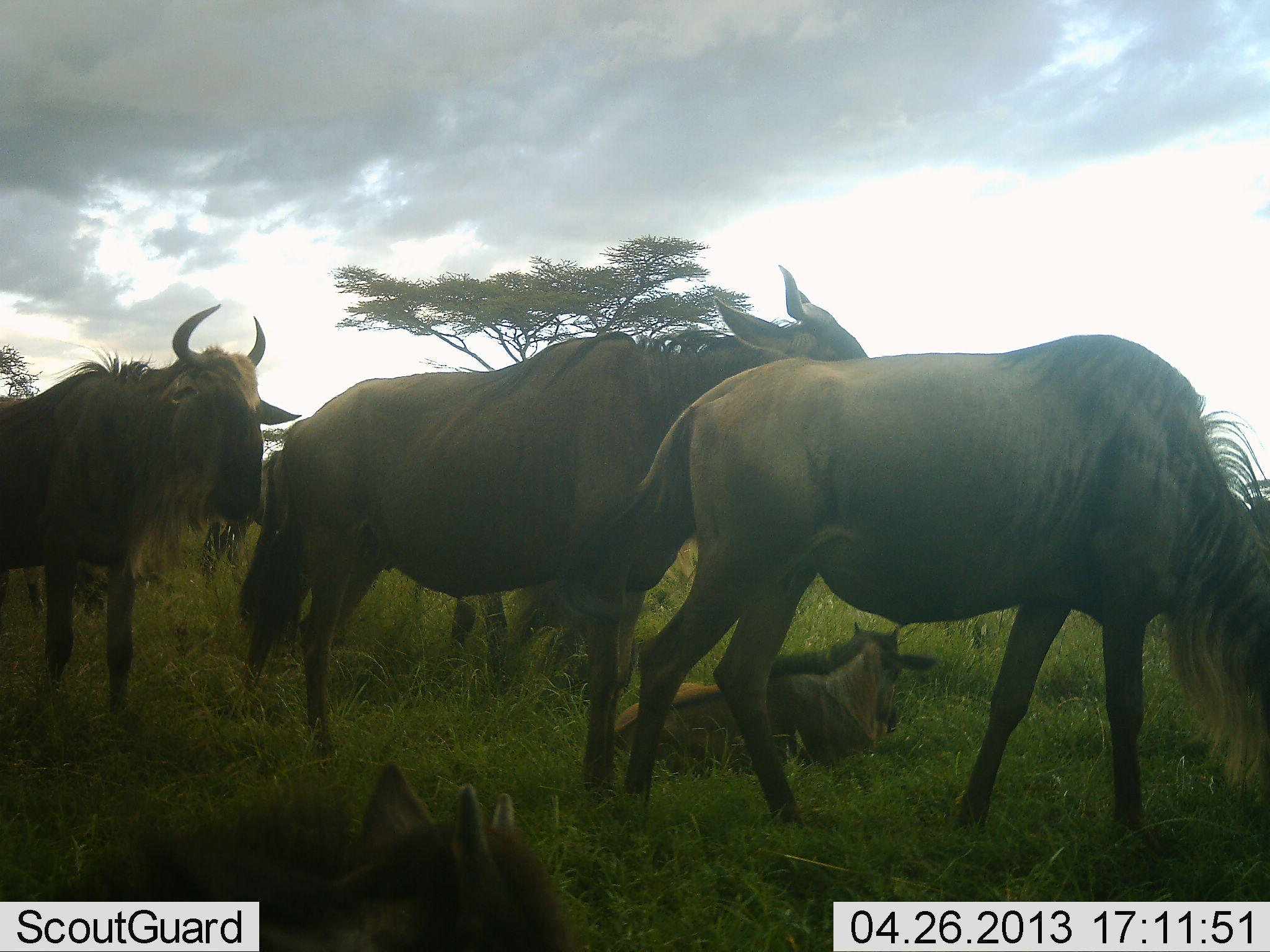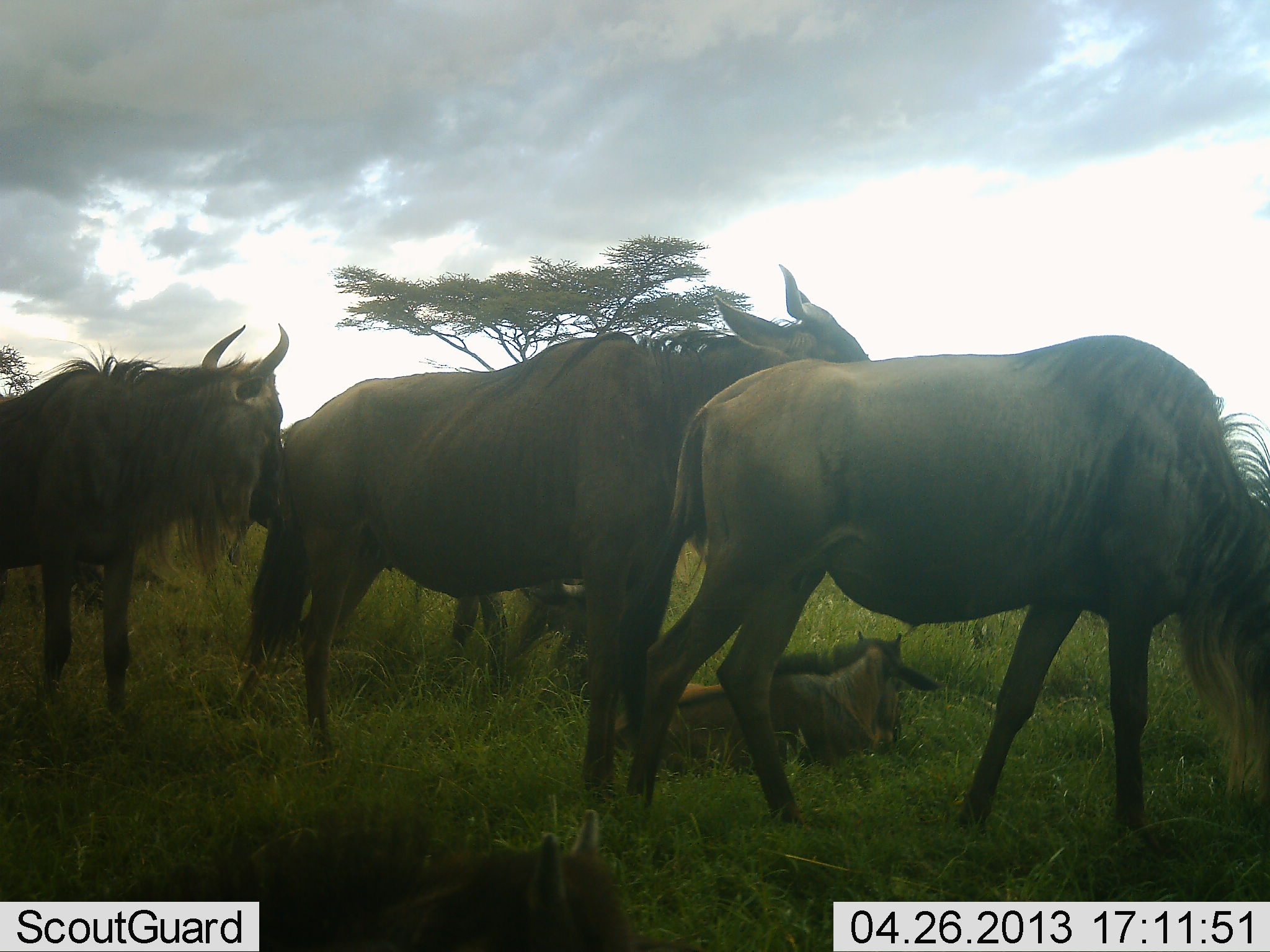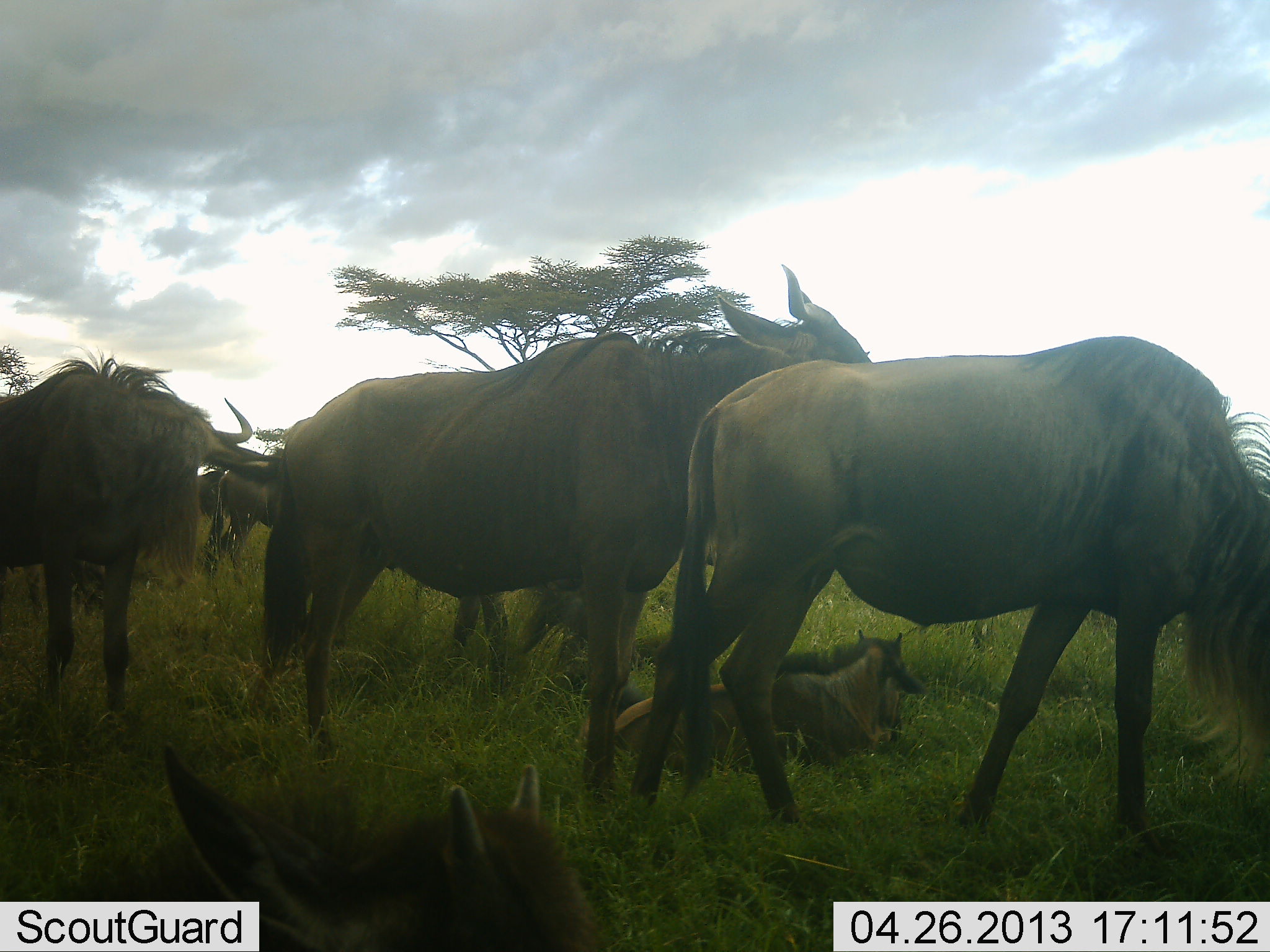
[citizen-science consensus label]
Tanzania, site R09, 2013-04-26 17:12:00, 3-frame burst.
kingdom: Animalia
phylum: Chordata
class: Mammalia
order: Artiodactyla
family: Bovidae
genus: Connochaetes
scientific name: Connochaetes taurinus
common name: blue wildebeest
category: wildebeest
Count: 5.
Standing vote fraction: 68%.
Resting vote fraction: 72%.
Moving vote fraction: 12%.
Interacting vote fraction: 8%.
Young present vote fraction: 52%.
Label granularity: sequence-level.